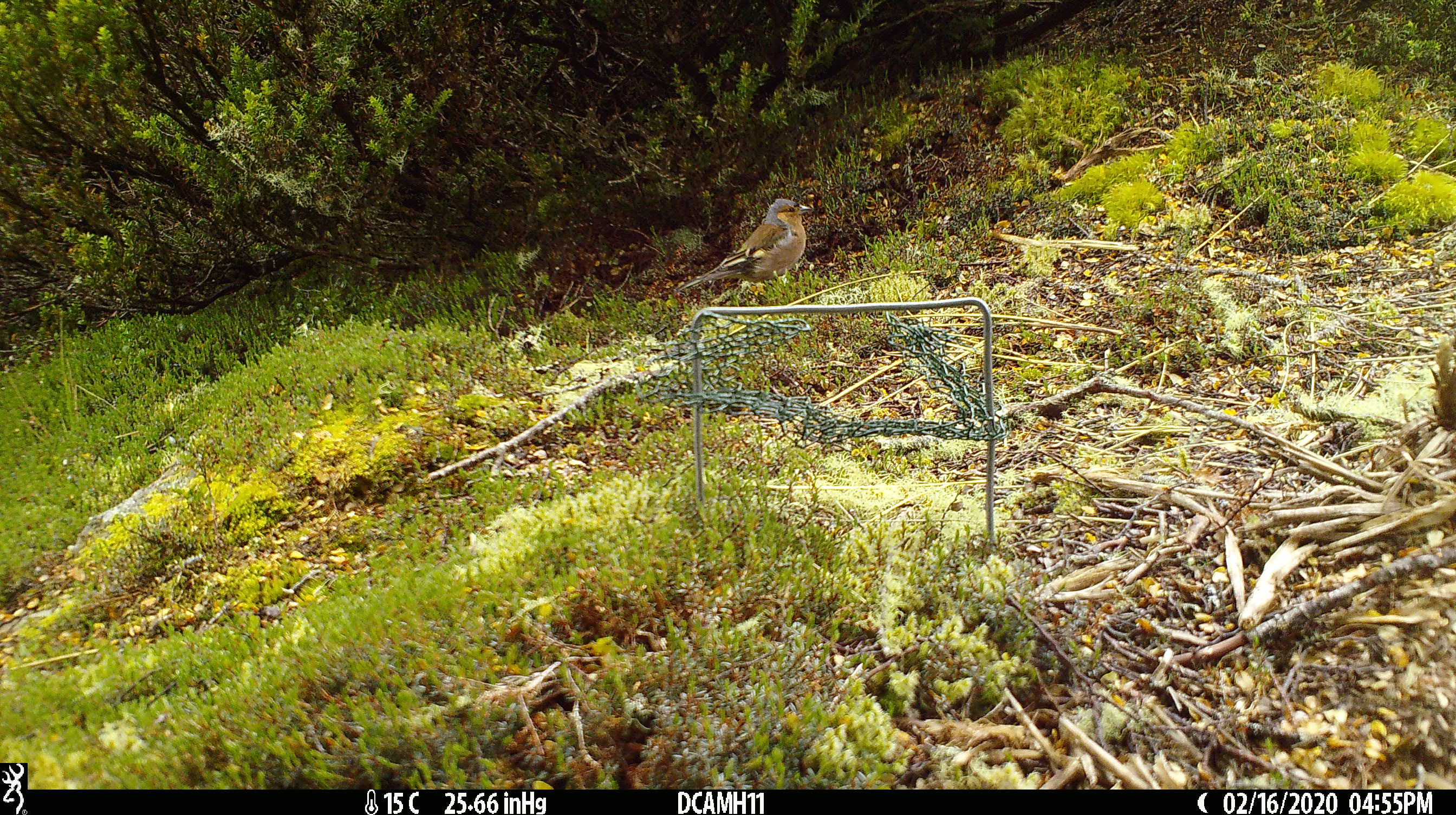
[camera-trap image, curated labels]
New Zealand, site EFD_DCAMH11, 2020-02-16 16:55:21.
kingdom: Animalia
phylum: Chordata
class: Aves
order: Passeriformes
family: Fringillidae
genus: Fringilla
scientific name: Fringilla coelebs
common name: common chaffinch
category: chaffinch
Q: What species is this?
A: Chaffinch (common chaffinch) (Fringilla coelebs).